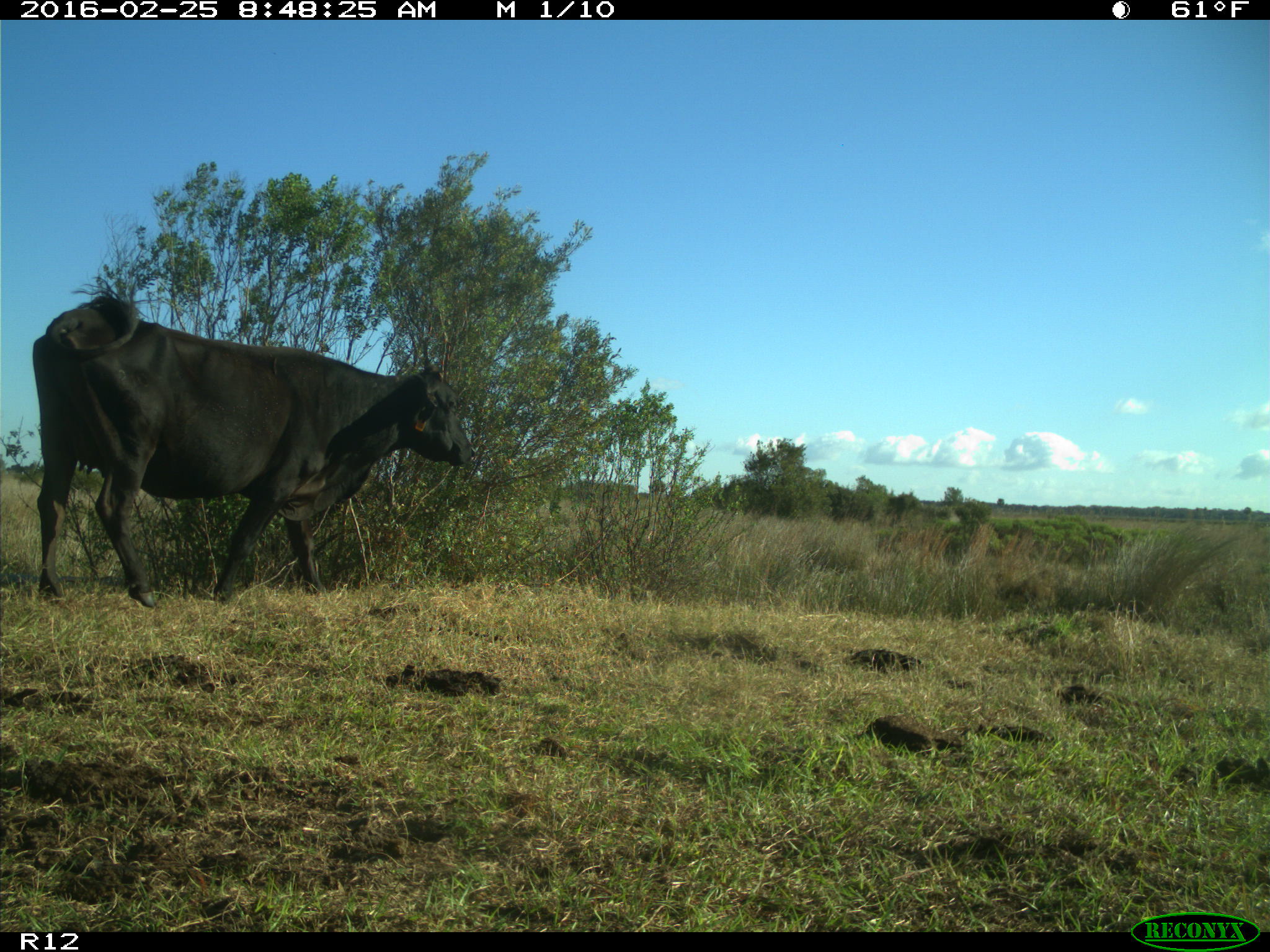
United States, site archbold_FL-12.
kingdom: Animalia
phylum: Chordata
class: Mammalia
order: Artiodactyla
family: Bovidae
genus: Bos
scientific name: Bos taurus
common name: domestic cow